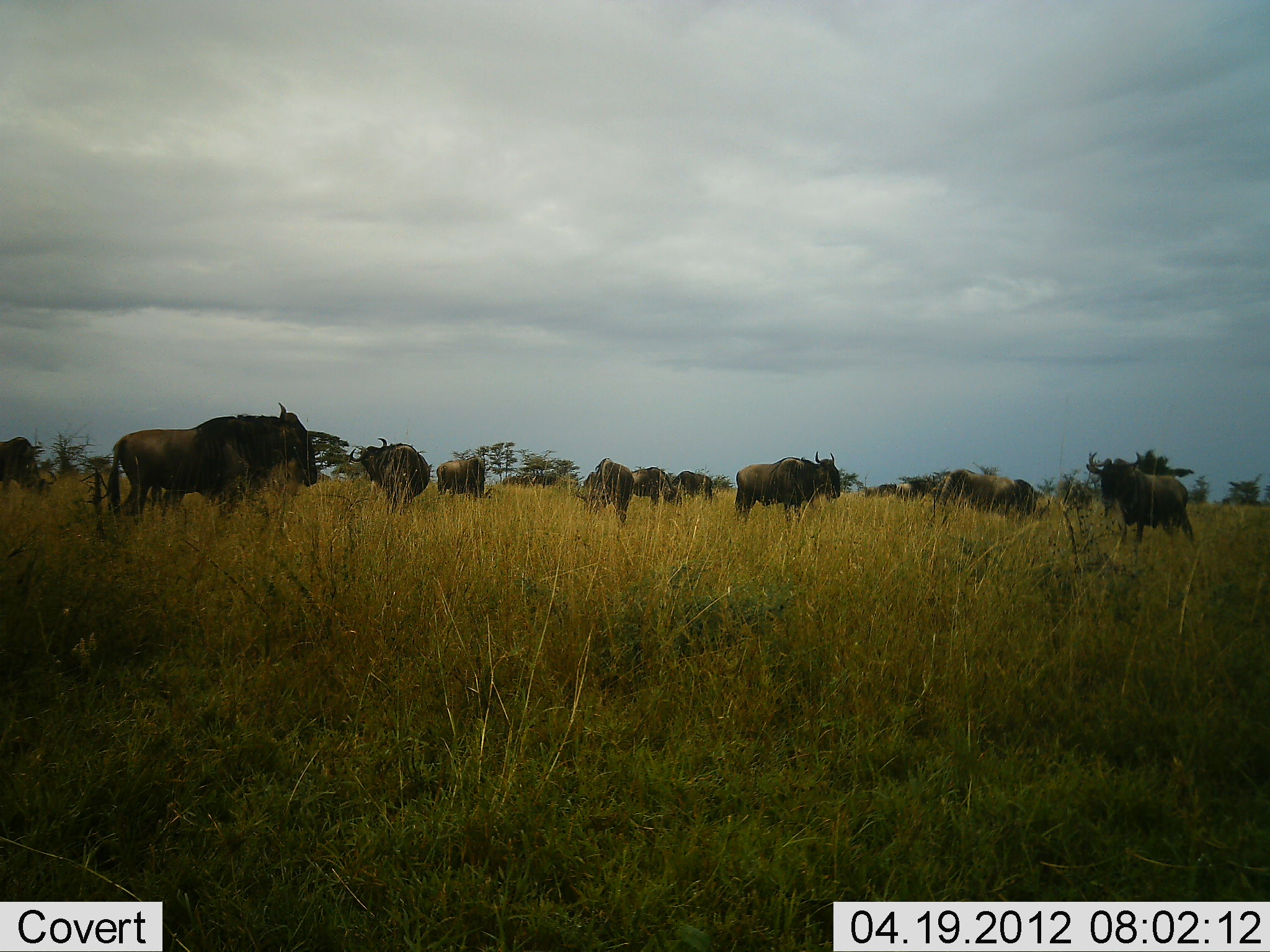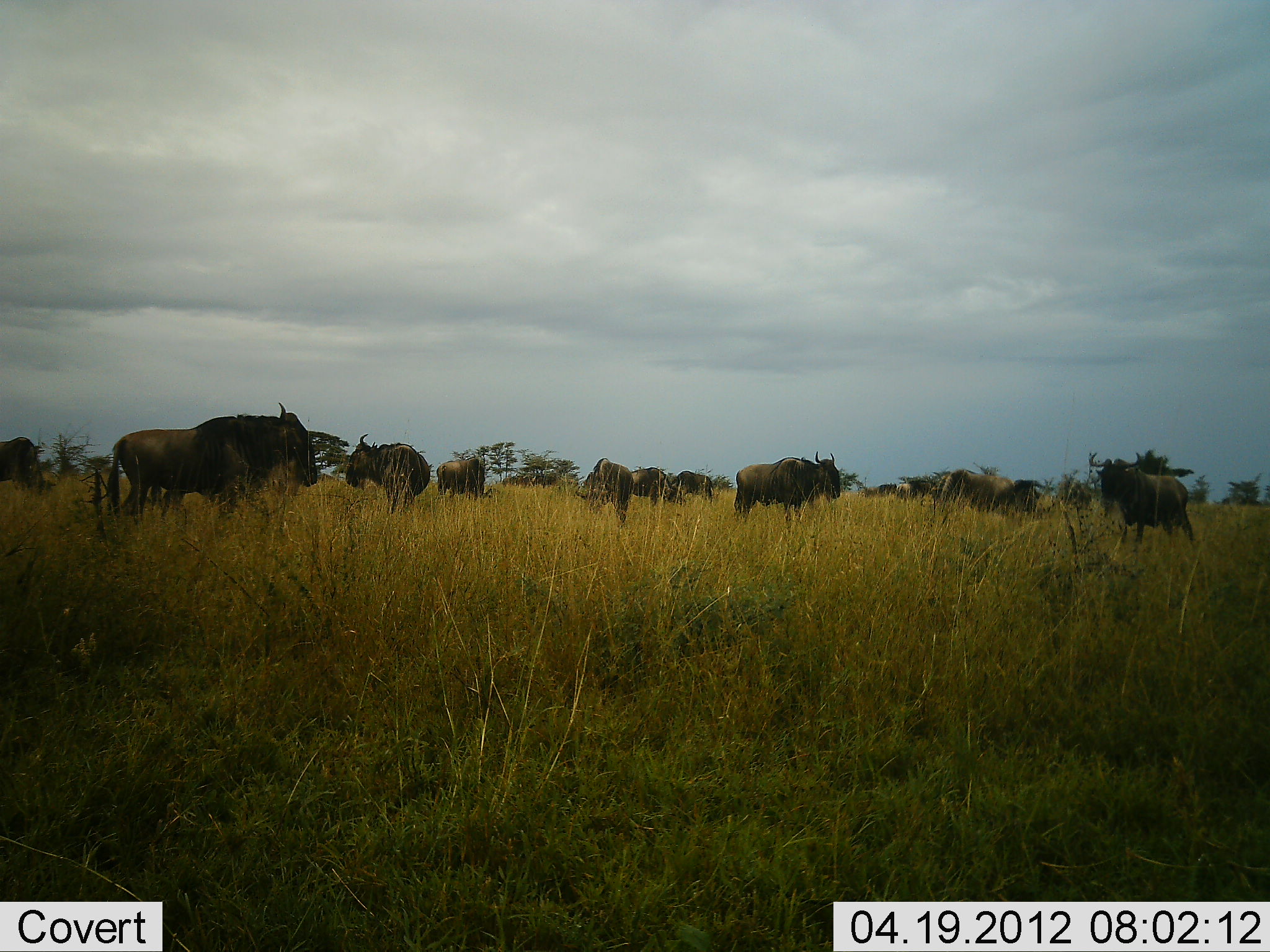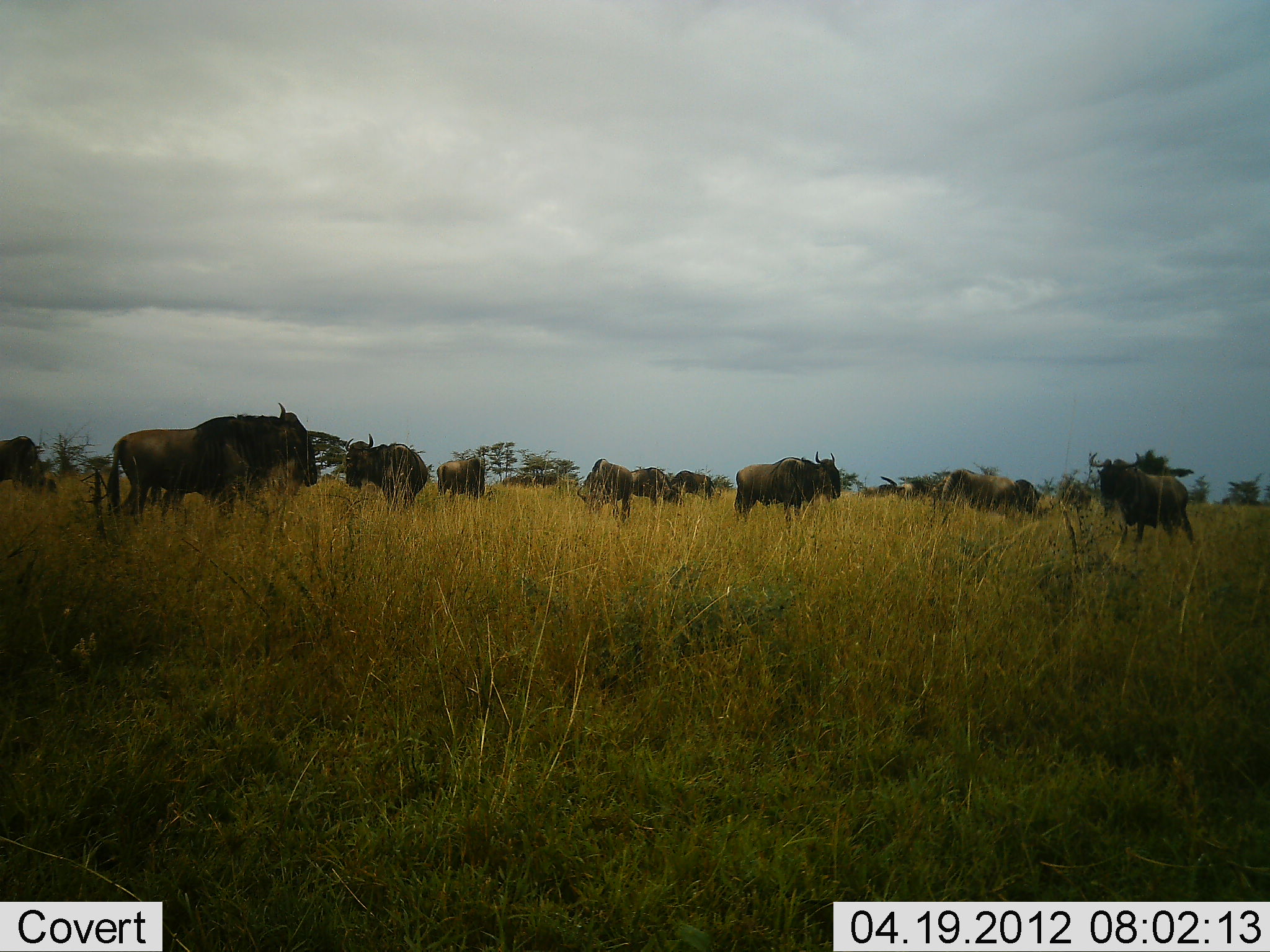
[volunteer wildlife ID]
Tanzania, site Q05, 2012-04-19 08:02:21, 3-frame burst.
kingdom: Animalia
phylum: Chordata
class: Mammalia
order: Artiodactyla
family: Bovidae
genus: Connochaetes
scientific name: Connochaetes taurinus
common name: blue wildebeest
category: wildebeest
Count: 11-50.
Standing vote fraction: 76%.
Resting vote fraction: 12%.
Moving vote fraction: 12%.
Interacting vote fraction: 6%.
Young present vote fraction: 6%.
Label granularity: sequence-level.